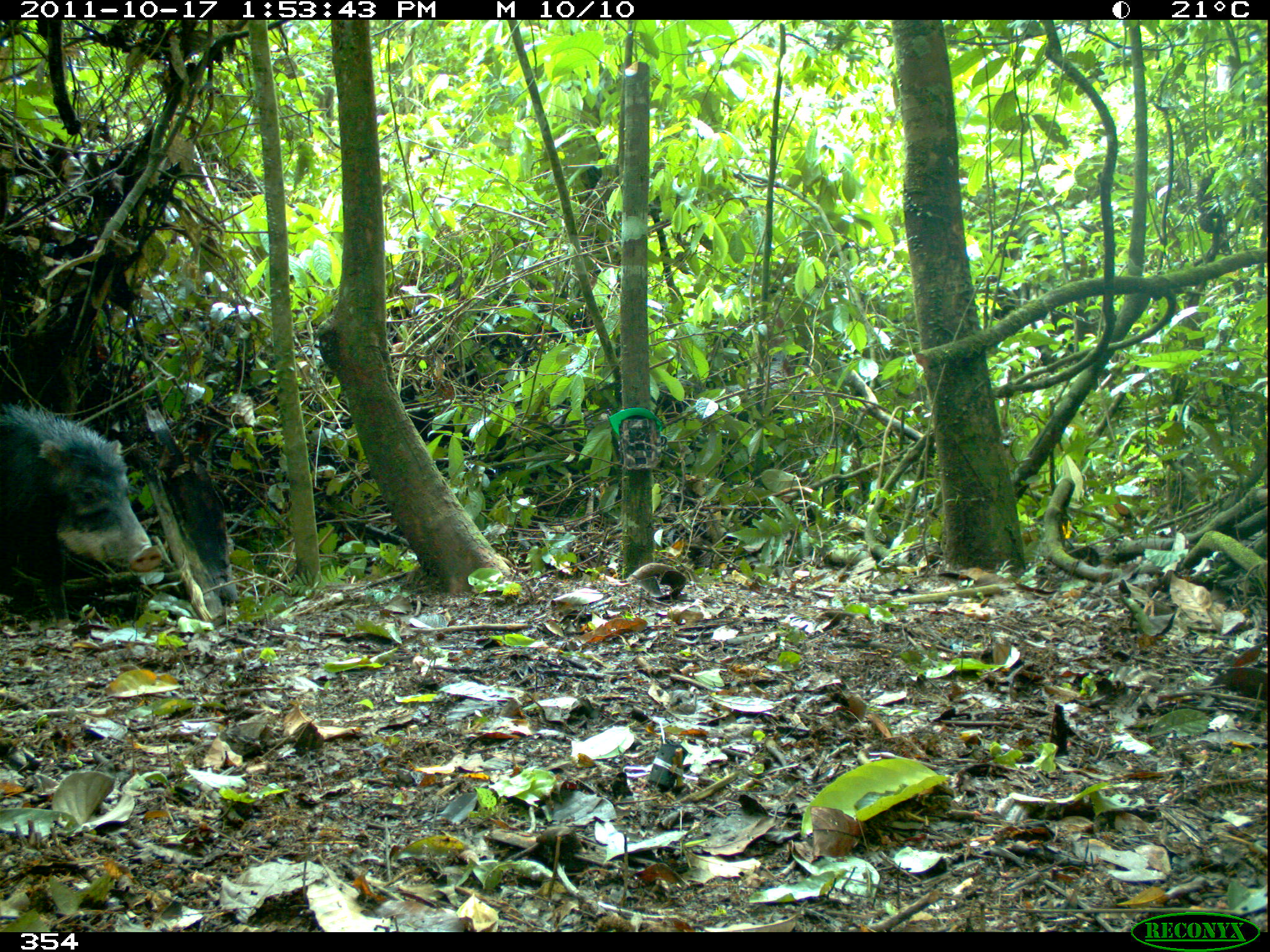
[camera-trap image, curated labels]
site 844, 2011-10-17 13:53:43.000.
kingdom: Animalia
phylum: Chordata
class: Mammalia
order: Artiodactyla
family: Tayassuidae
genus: Tayassu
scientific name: Tayassu pecari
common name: white-lipped peccary